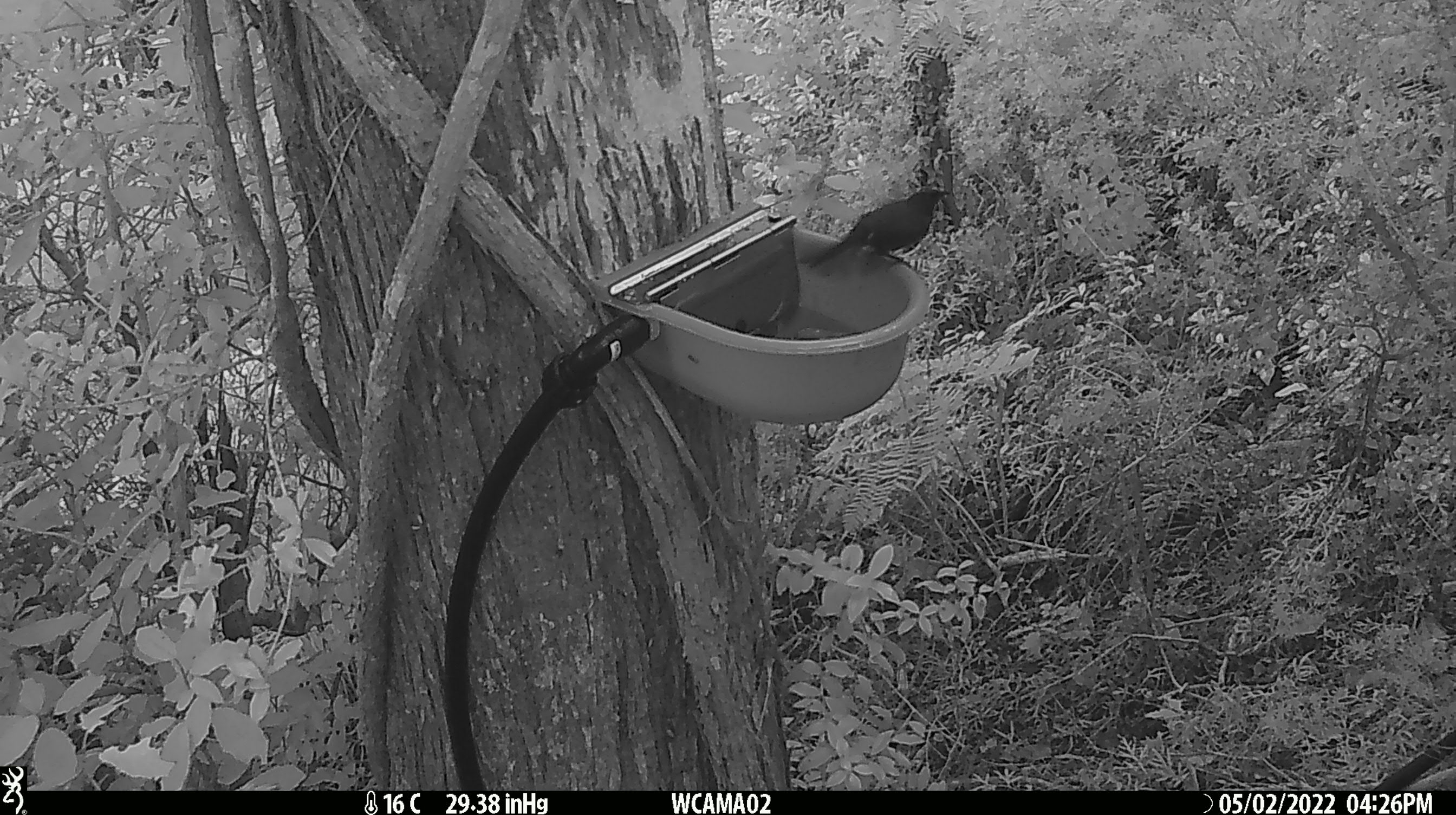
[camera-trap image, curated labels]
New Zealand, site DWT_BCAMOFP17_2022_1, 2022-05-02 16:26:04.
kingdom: Animalia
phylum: Chordata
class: Aves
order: Passeriformes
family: Meliphagidae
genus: Anthornis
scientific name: Anthornis melanura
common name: new zealand bellbird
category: bellbird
Bellbird (new zealand bellbird) (Anthornis melanura).